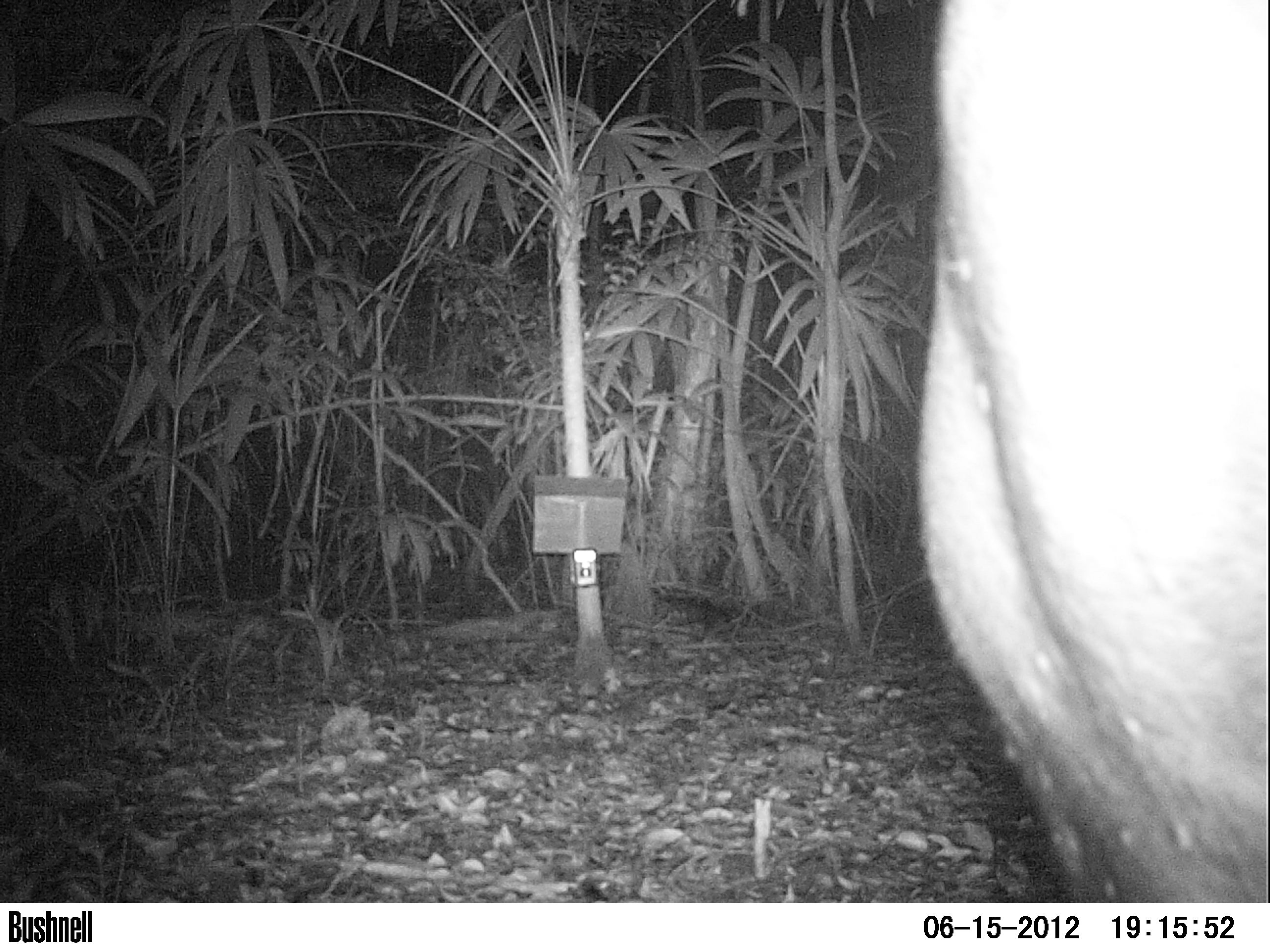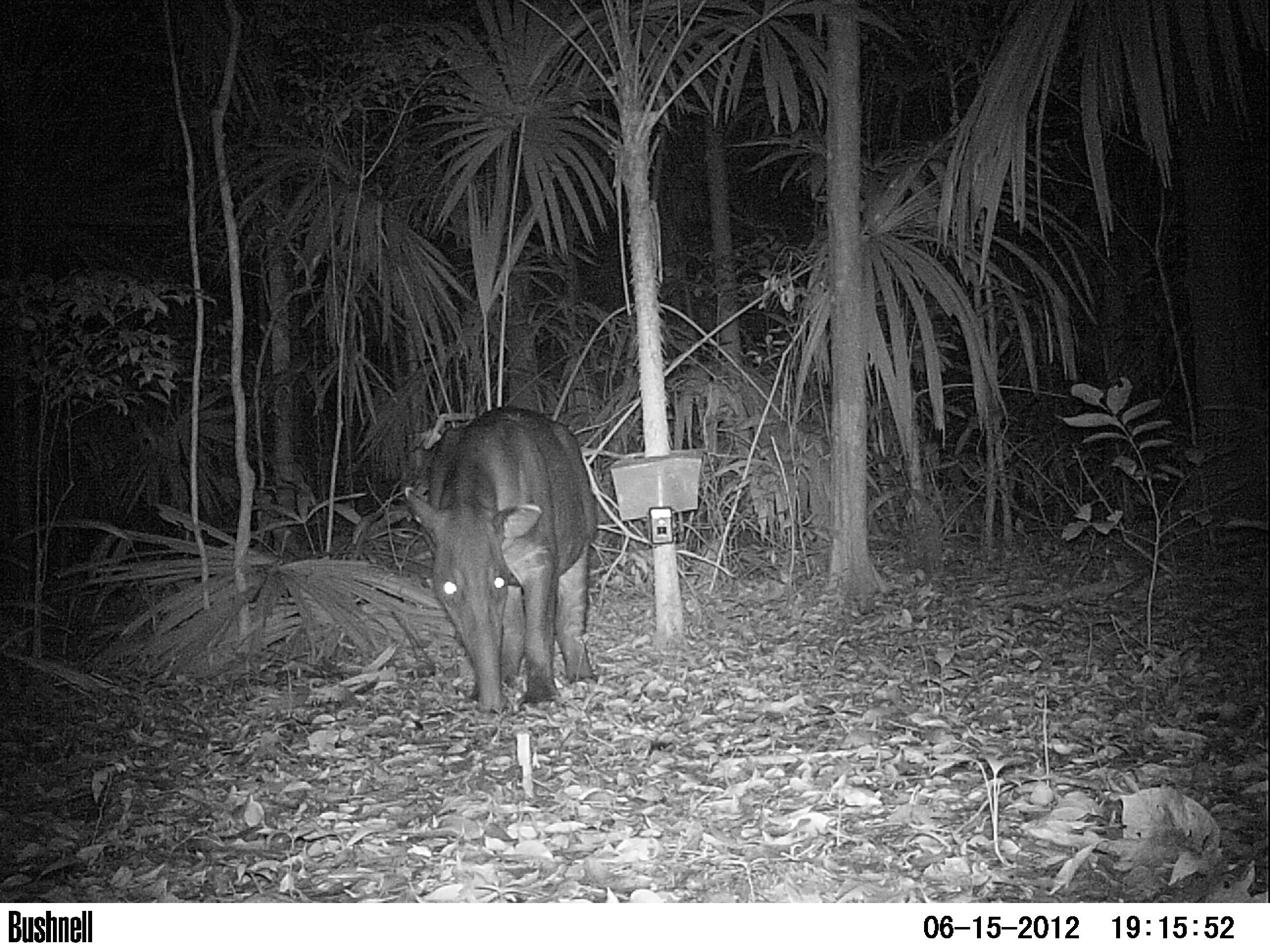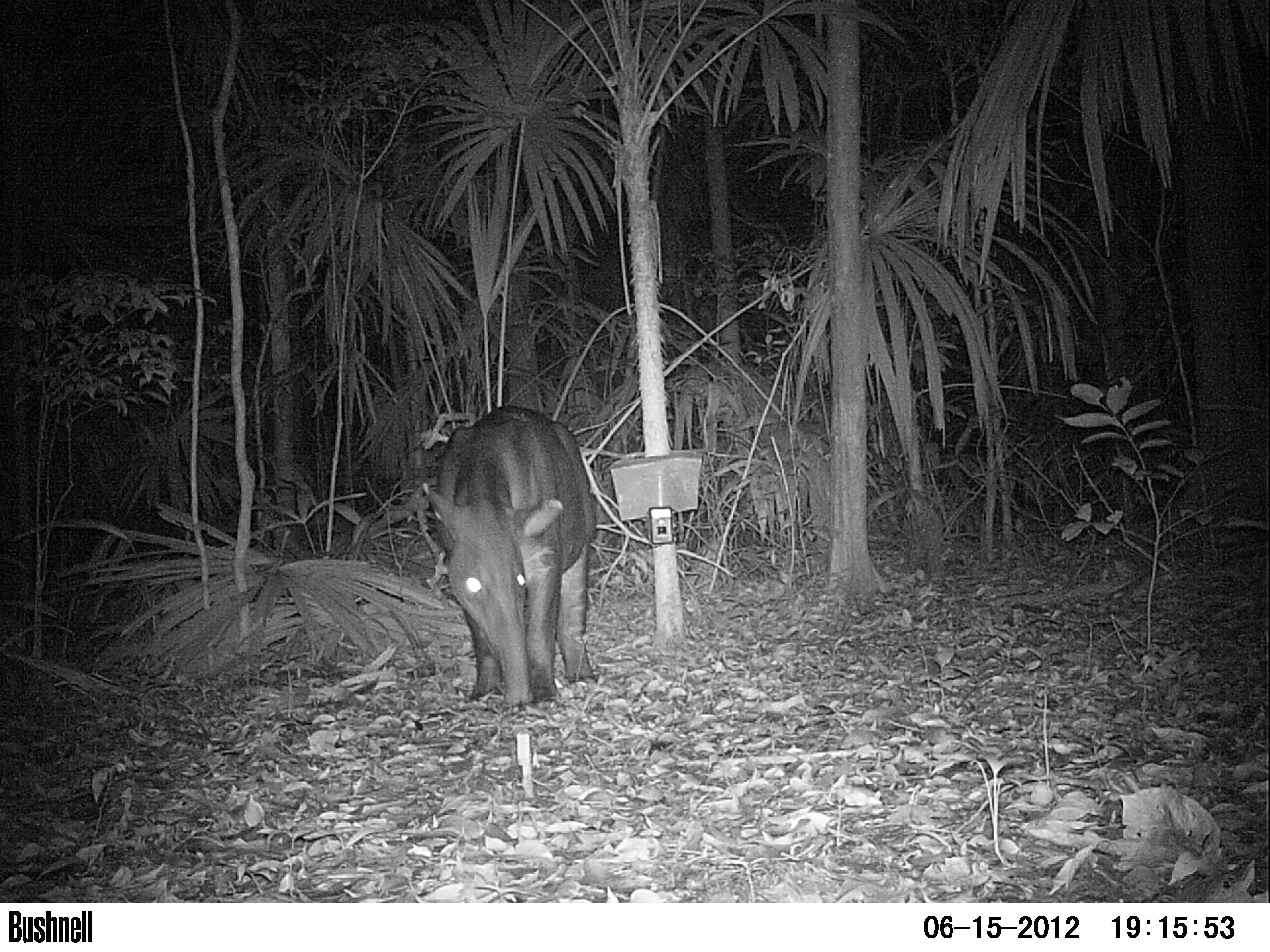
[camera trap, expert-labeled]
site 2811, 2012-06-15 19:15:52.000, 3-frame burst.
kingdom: Animalia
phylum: Chordata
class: Mammalia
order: Perissodactyla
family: Tapiridae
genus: Tapirus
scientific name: Tapirus bairdii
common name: baird's tapir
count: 1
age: adult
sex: female